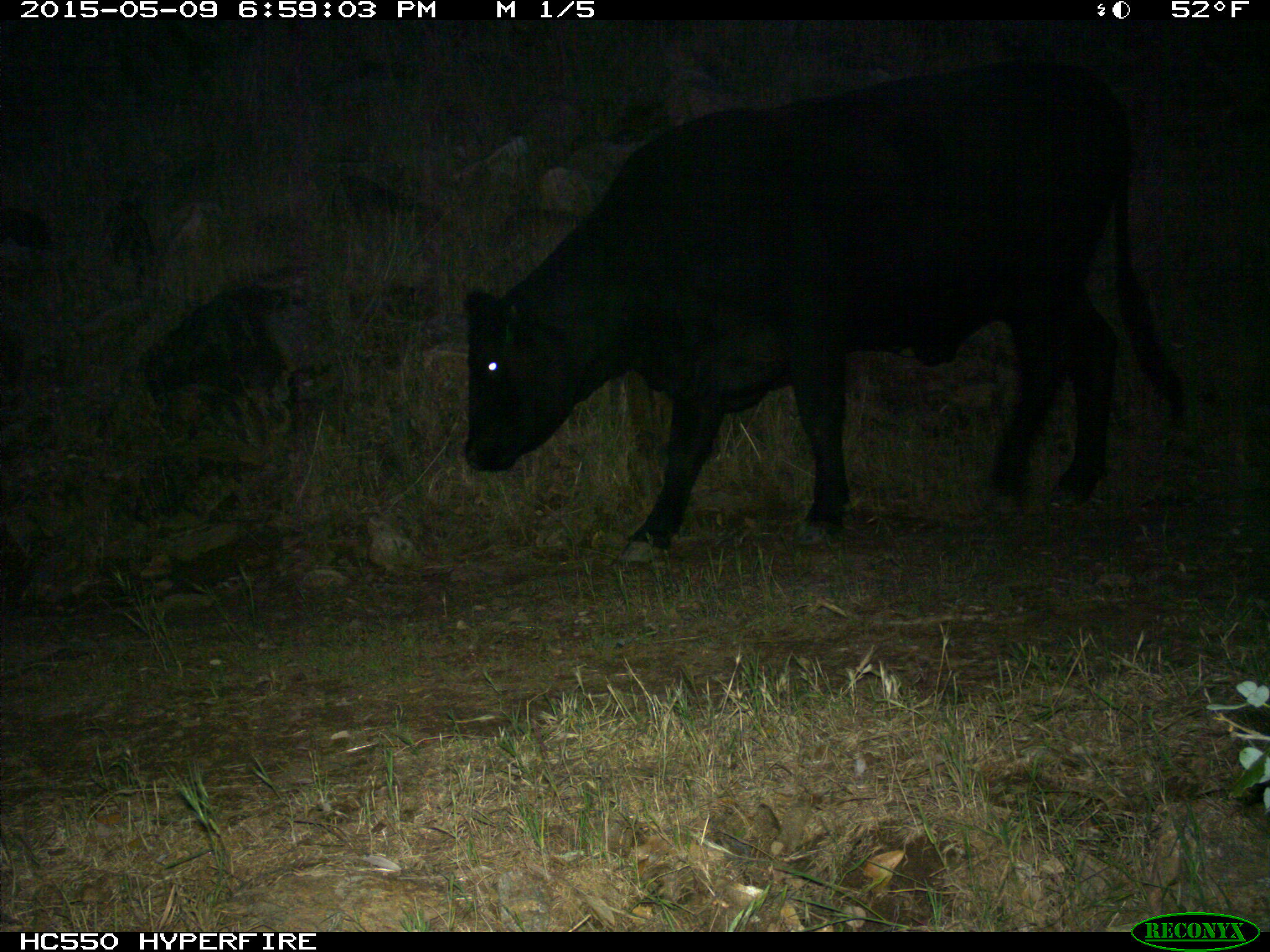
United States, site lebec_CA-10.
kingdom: Animalia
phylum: Chordata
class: Mammalia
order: Artiodactyla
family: Bovidae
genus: Bos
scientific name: Bos taurus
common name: domestic cow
Bos taurus (domestic cow).